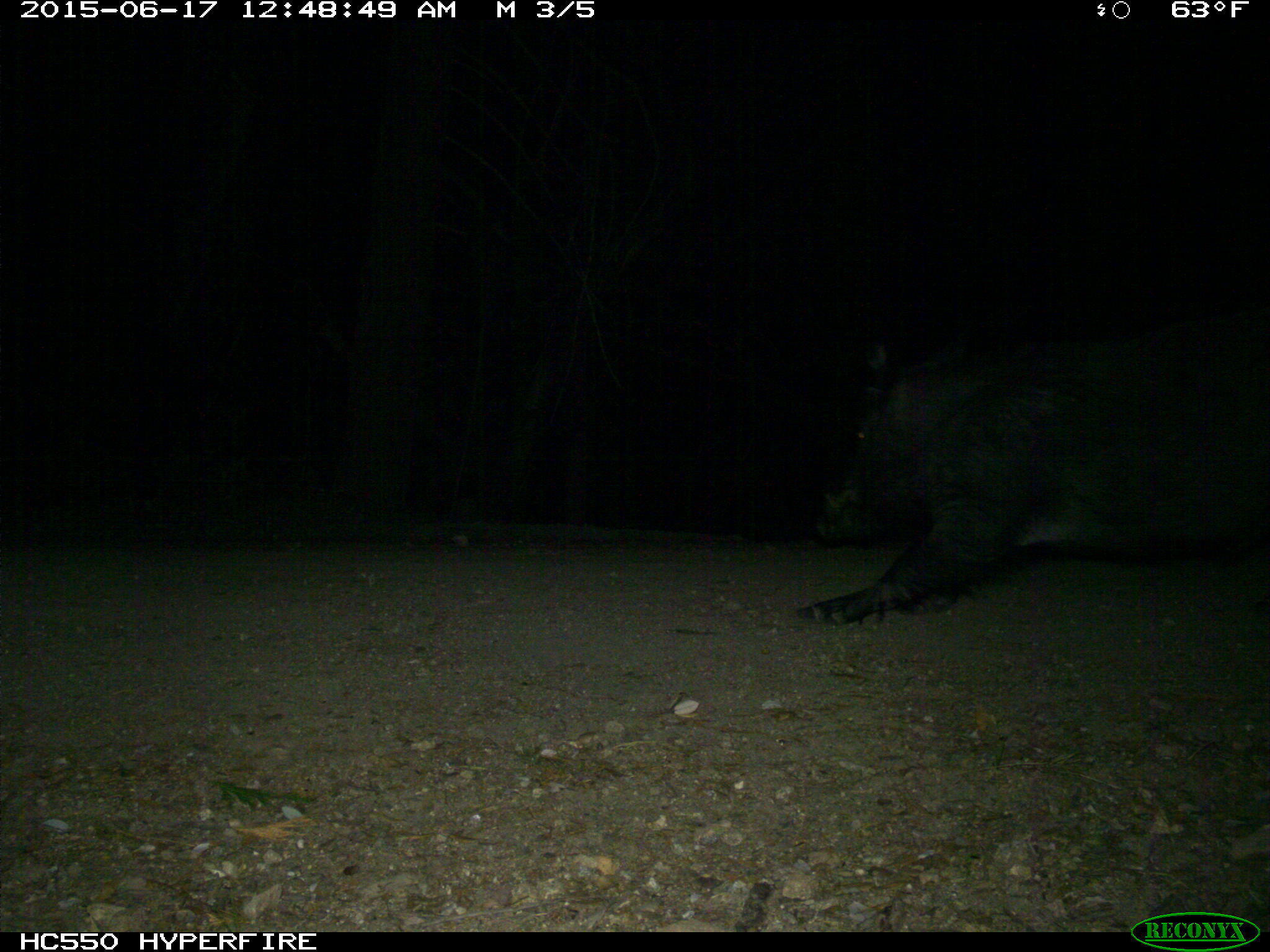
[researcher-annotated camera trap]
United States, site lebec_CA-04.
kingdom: Animalia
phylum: Chordata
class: Mammalia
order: Artiodactyla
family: Suidae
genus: Sus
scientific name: Sus scrofa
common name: wild boar